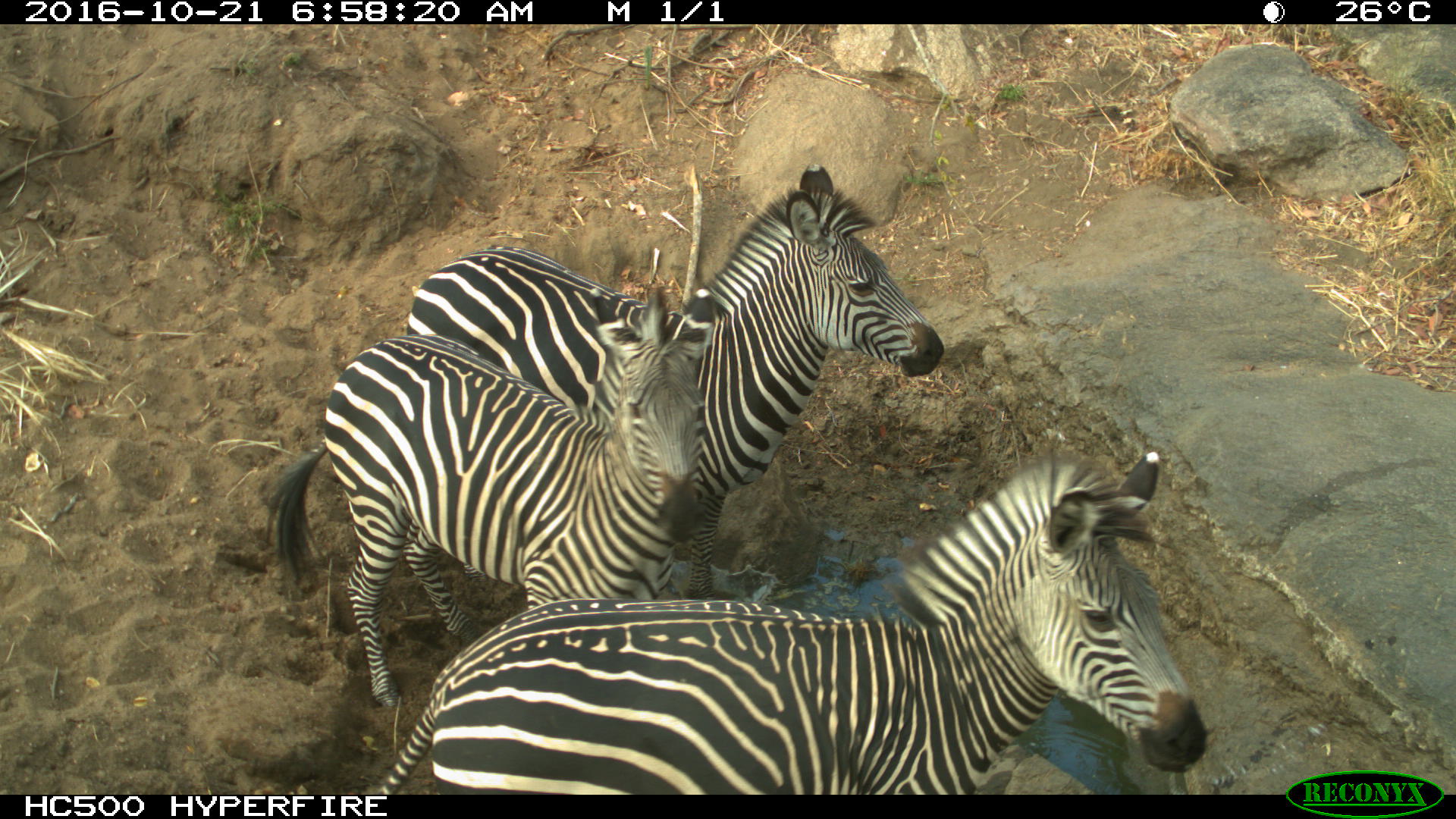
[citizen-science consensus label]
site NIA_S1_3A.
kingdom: Animalia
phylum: Chordata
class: Mammalia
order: Perissodactyla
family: Equidae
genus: Equus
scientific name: Equus quagga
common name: plains zebra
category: zebraplains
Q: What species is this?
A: Zebraplains (plains zebra) (Equus quagga).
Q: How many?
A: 3.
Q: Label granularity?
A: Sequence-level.